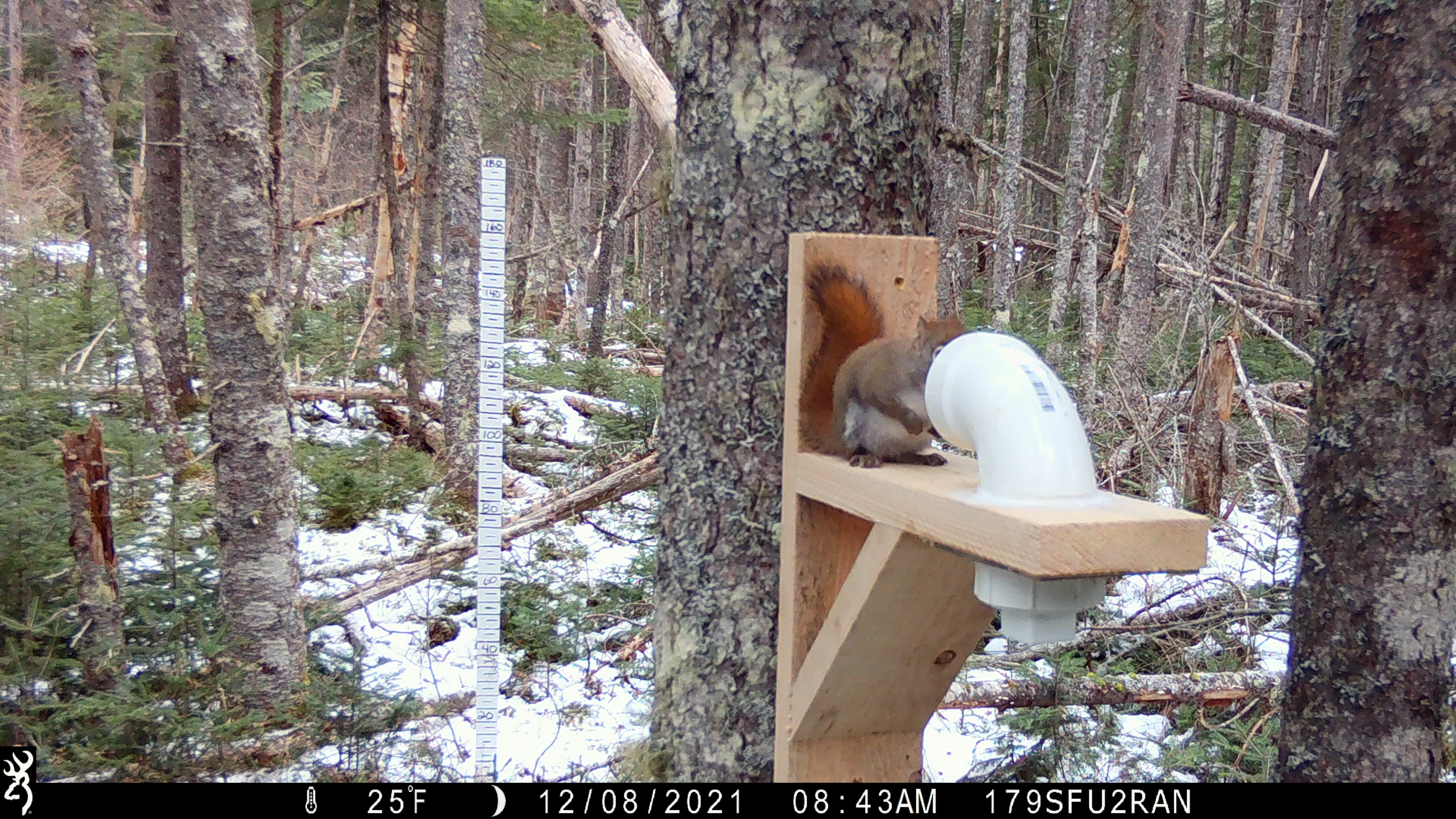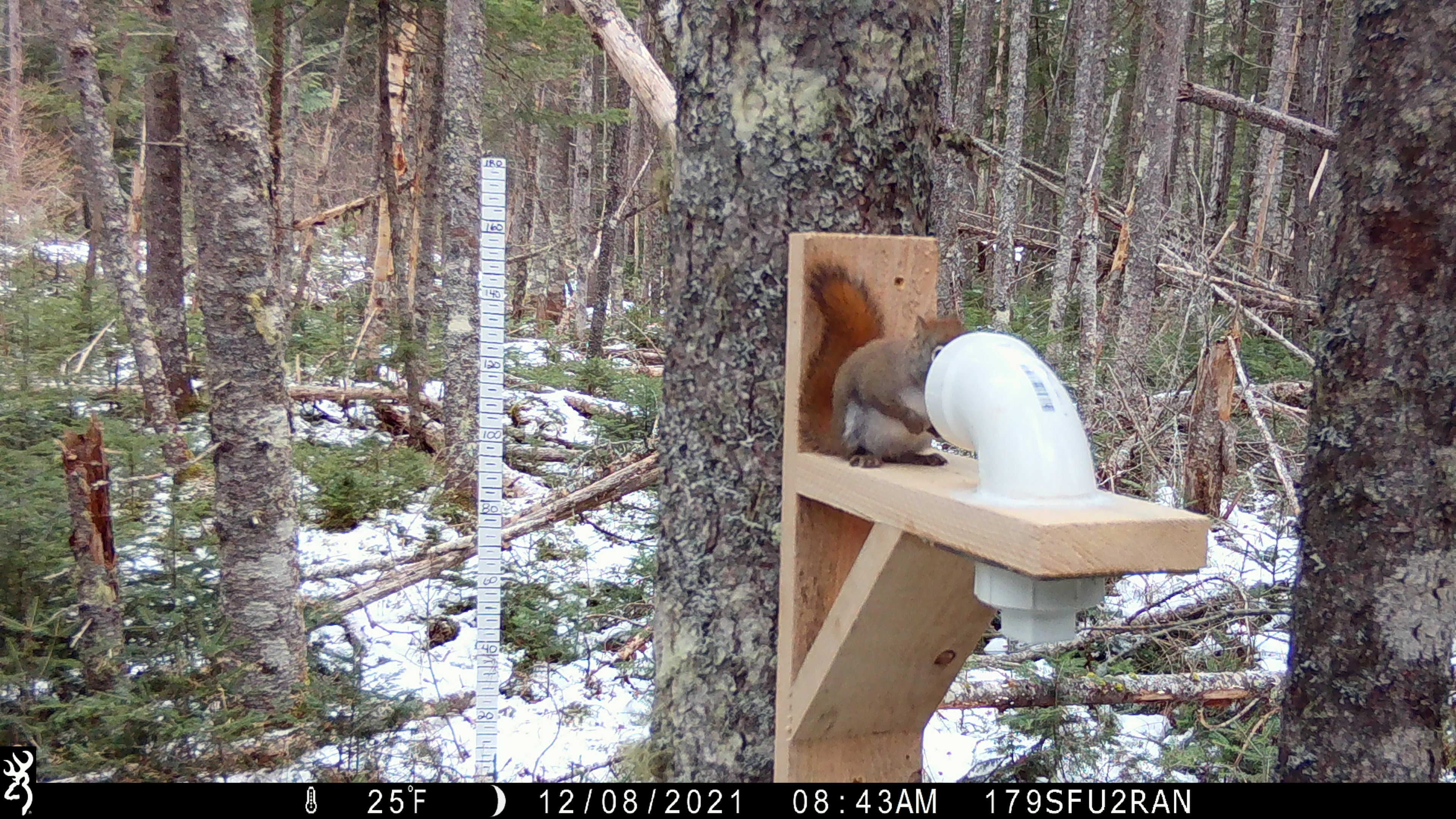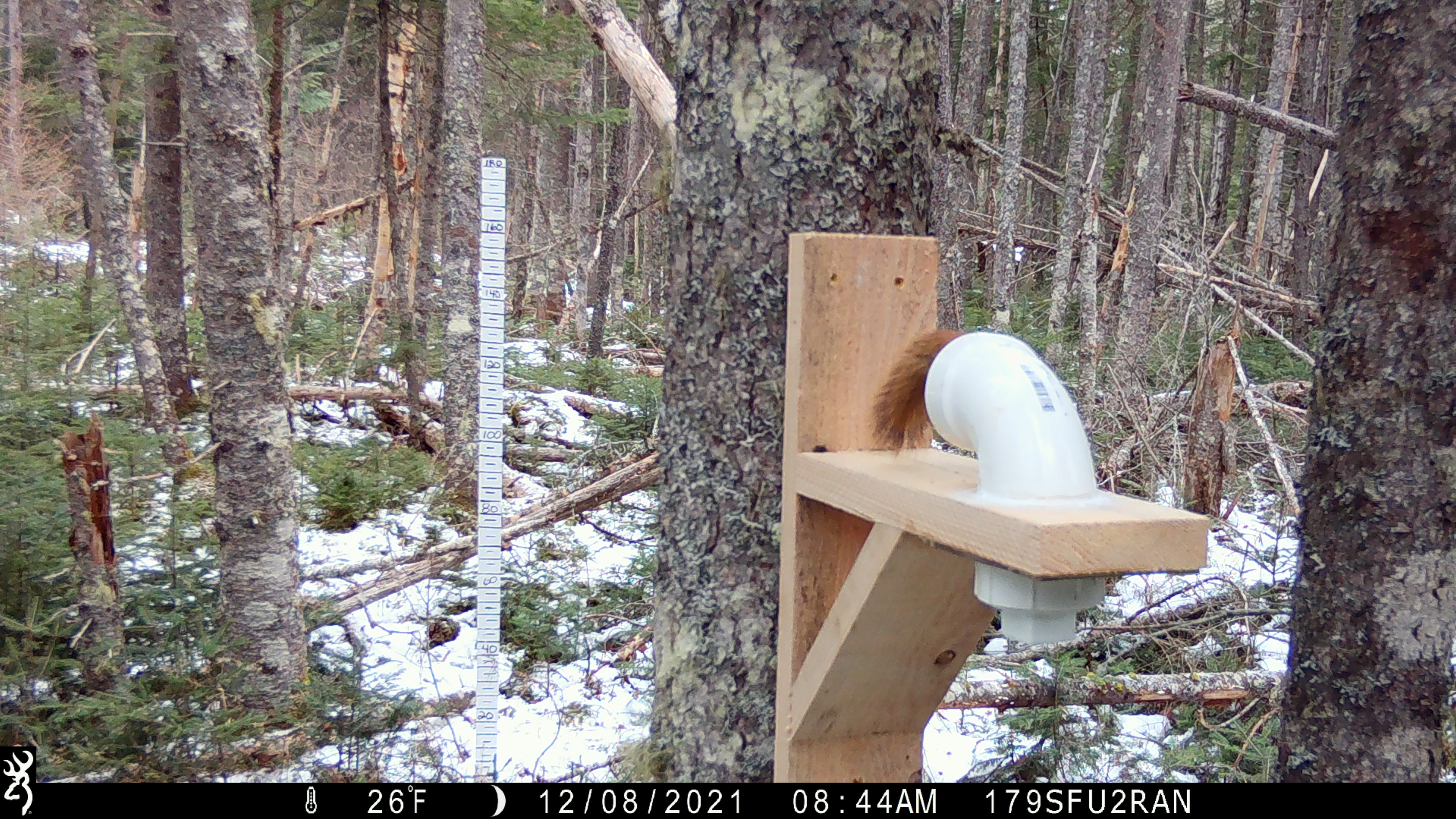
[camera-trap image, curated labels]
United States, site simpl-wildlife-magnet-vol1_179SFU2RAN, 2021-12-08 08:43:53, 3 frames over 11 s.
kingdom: Animalia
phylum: Chordata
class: Mammalia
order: Rodentia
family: Sciuridae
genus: Tamiasciurus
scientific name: Tamiasciurus hudsonicus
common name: red squirrel